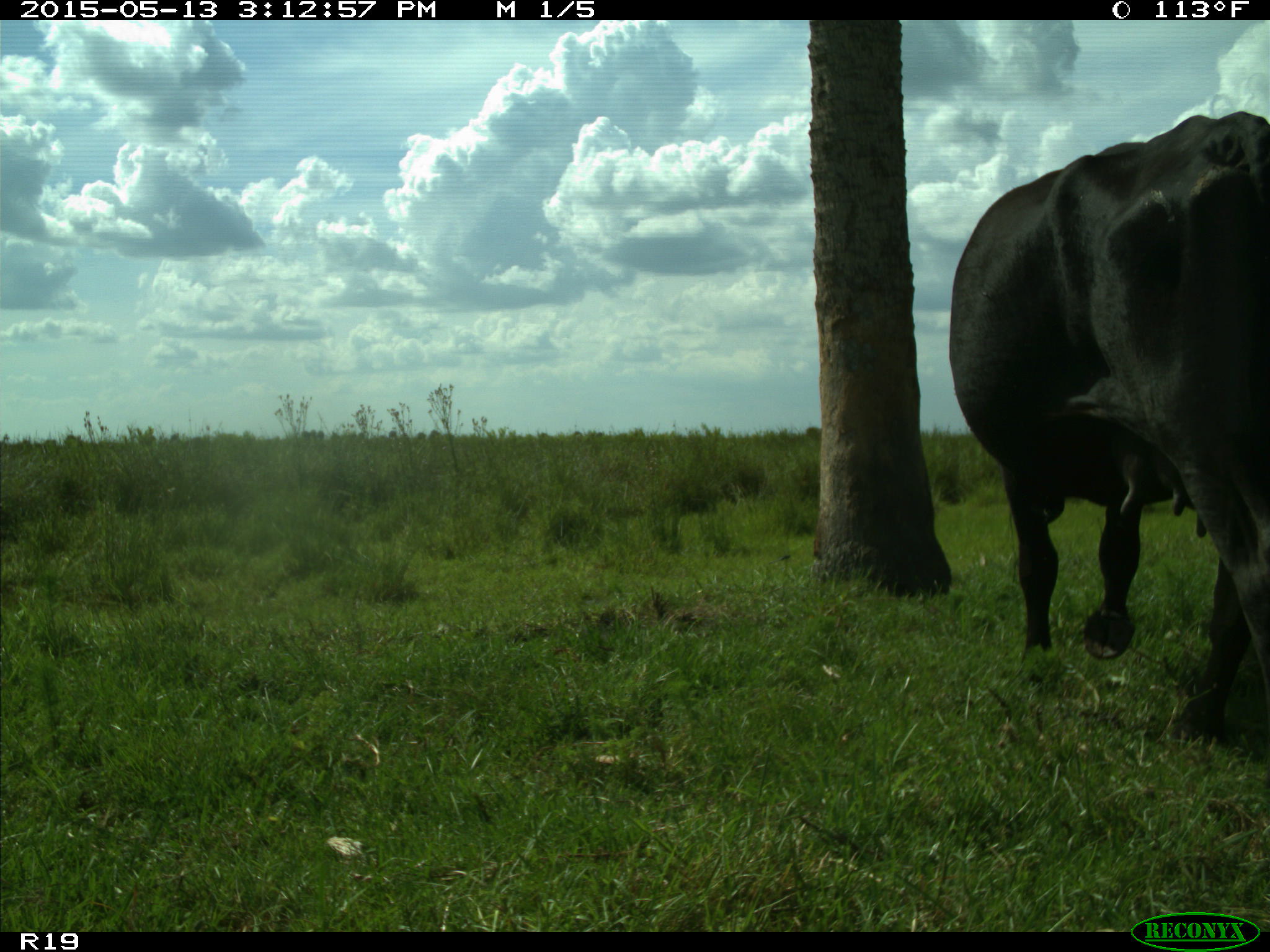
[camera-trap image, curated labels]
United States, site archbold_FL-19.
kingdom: Animalia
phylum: Chordata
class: Mammalia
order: Artiodactyla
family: Bovidae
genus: Bos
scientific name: Bos taurus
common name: domestic cow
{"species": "Bos taurus (domestic cow)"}